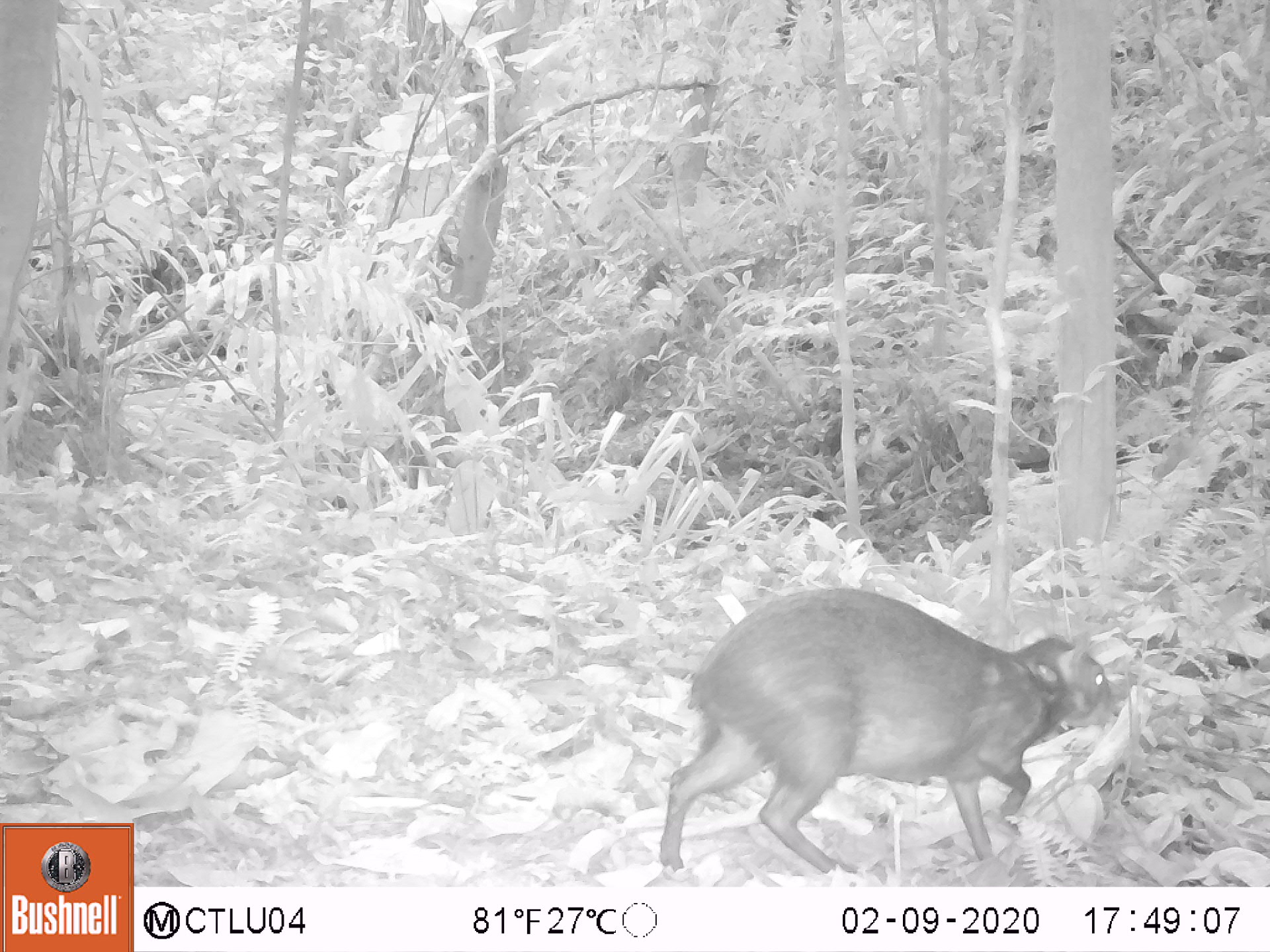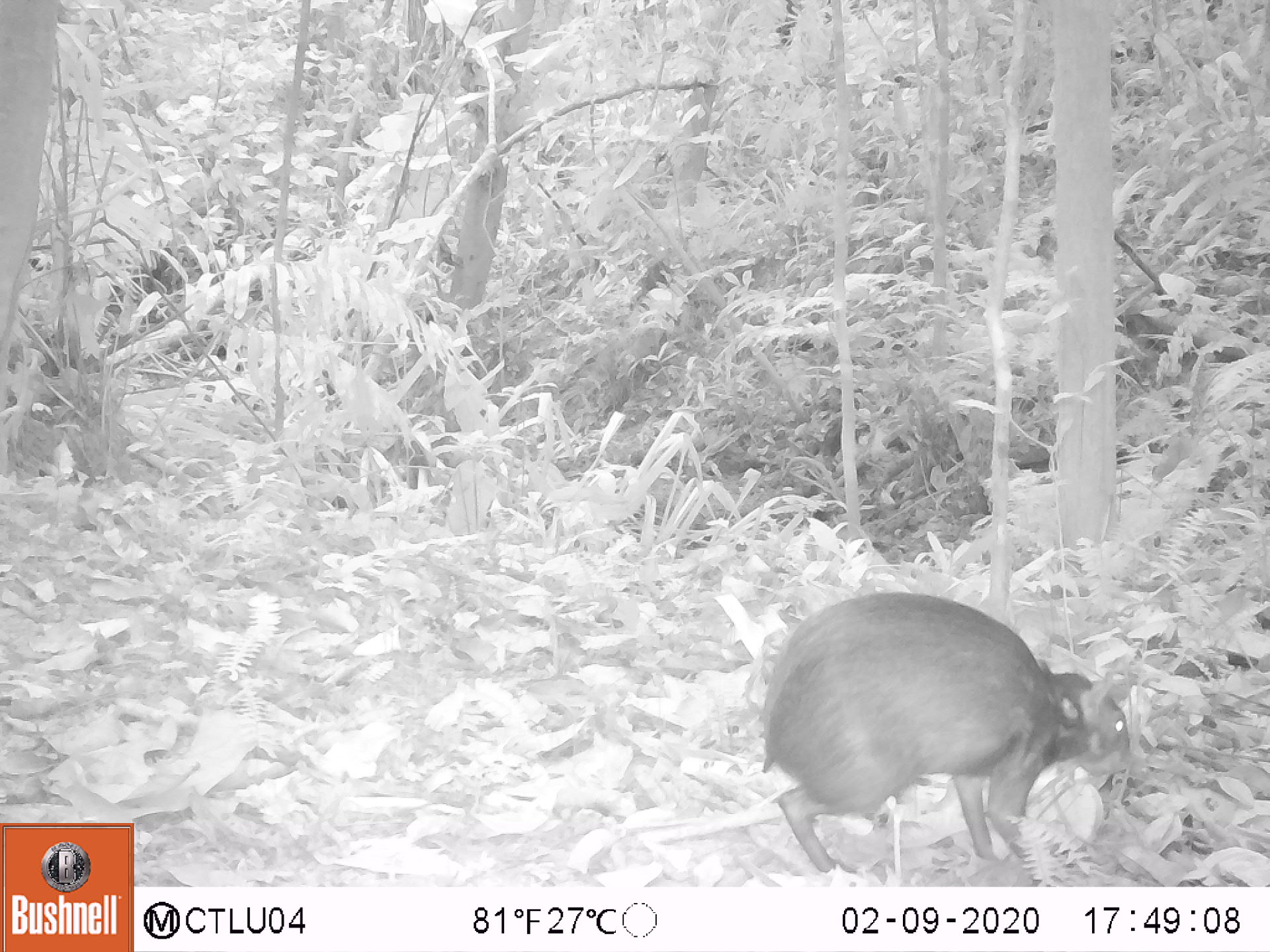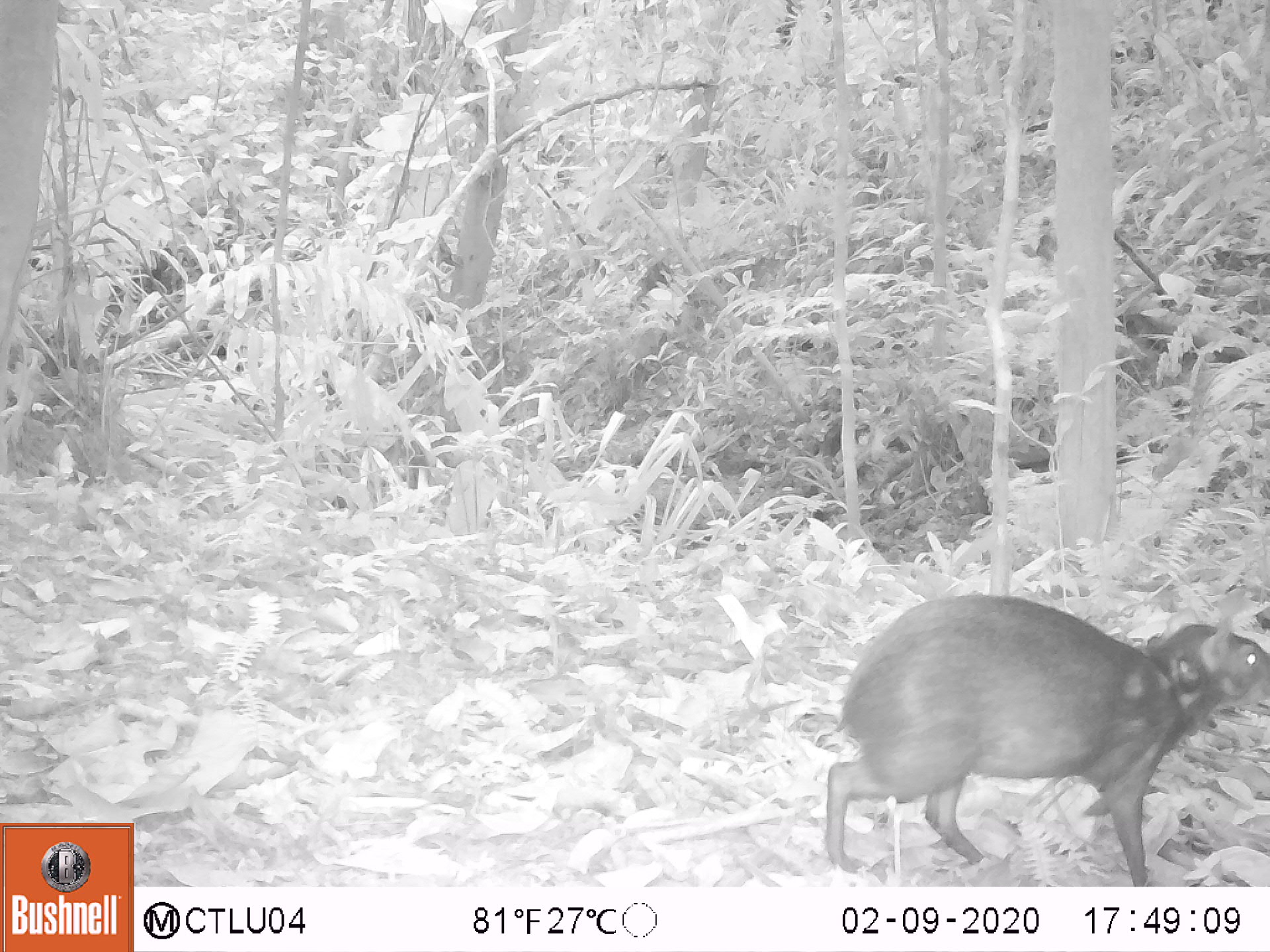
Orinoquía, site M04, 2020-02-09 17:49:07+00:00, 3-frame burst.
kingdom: Animalia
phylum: Chordata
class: Mammalia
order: Rodentia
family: Dasyproctidae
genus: Dasyprocta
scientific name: Dasyprocta fuliginosa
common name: black agouti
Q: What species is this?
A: Black agouti (Dasyprocta fuliginosa).